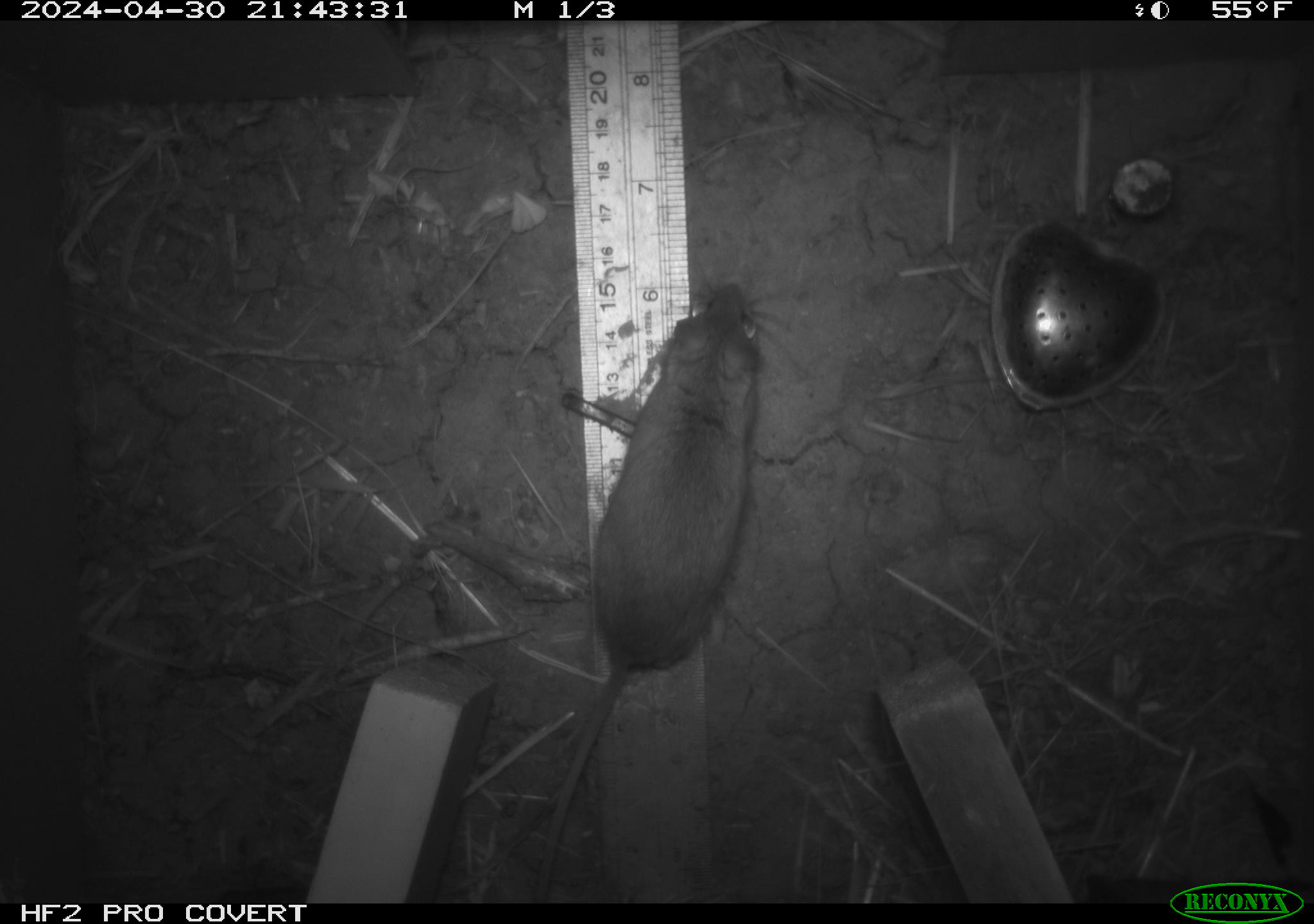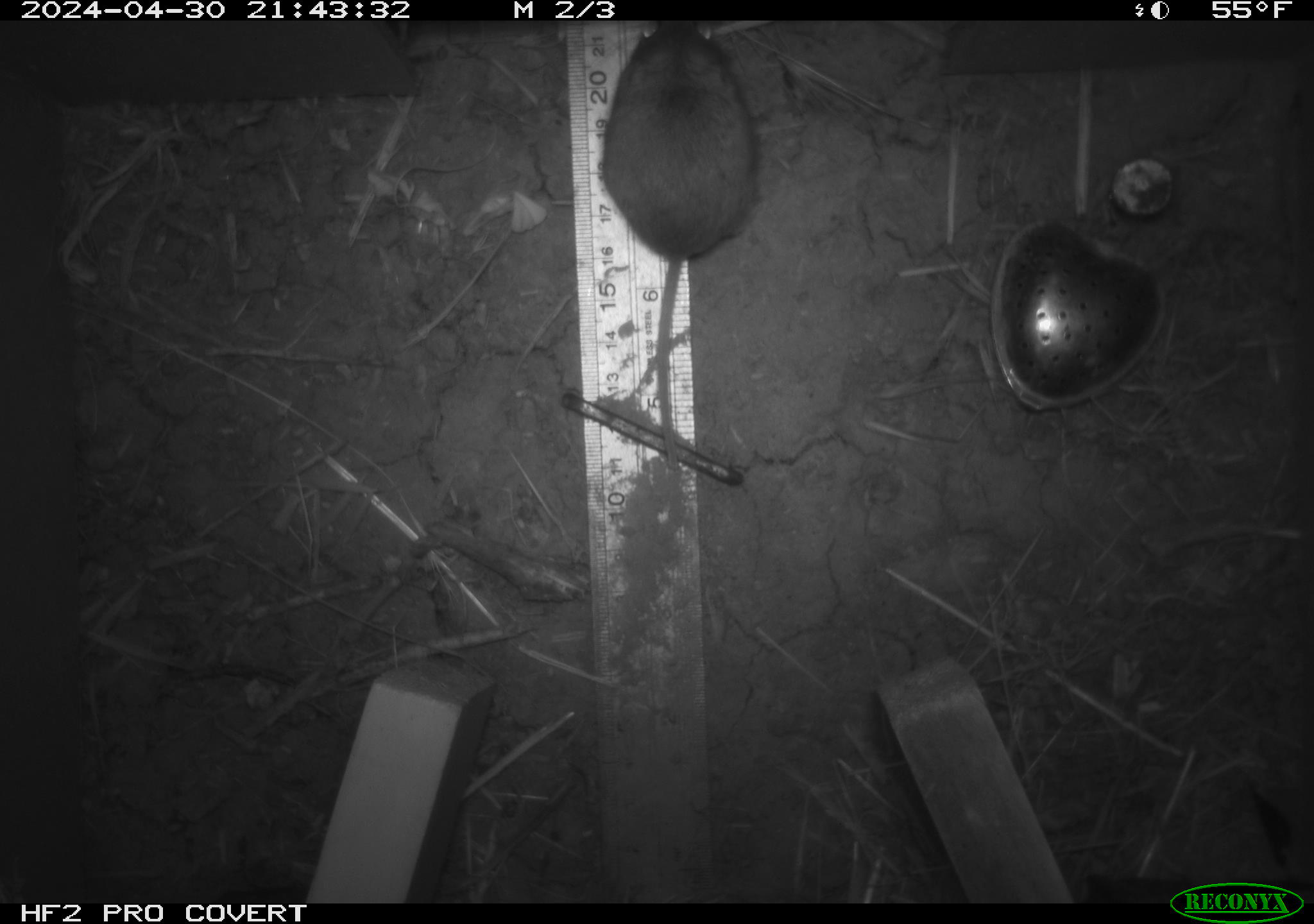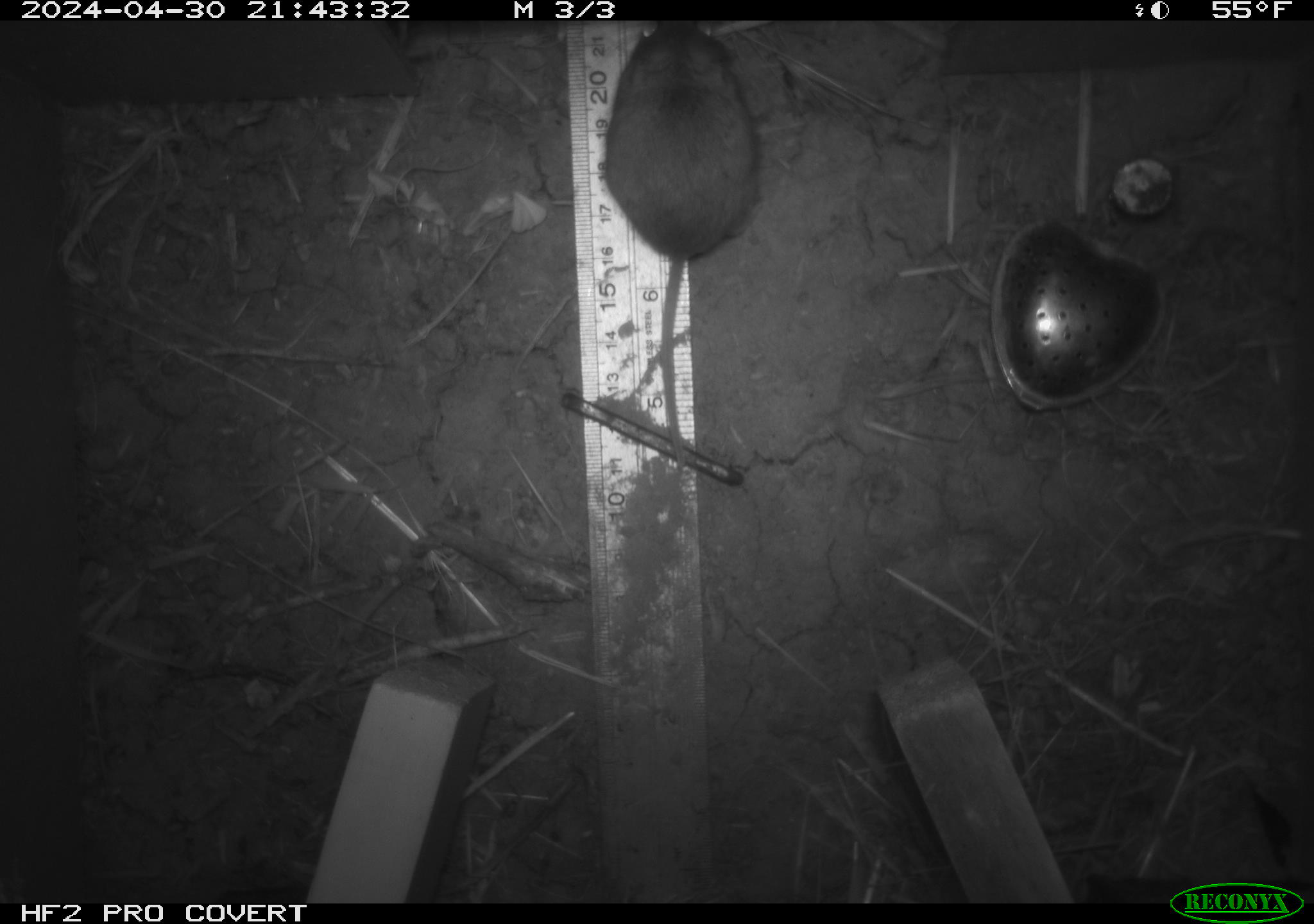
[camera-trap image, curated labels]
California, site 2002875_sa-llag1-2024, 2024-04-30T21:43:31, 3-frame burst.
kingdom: Animalia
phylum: Chordata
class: Mammalia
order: Rodentia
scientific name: Rodentia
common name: mouse species